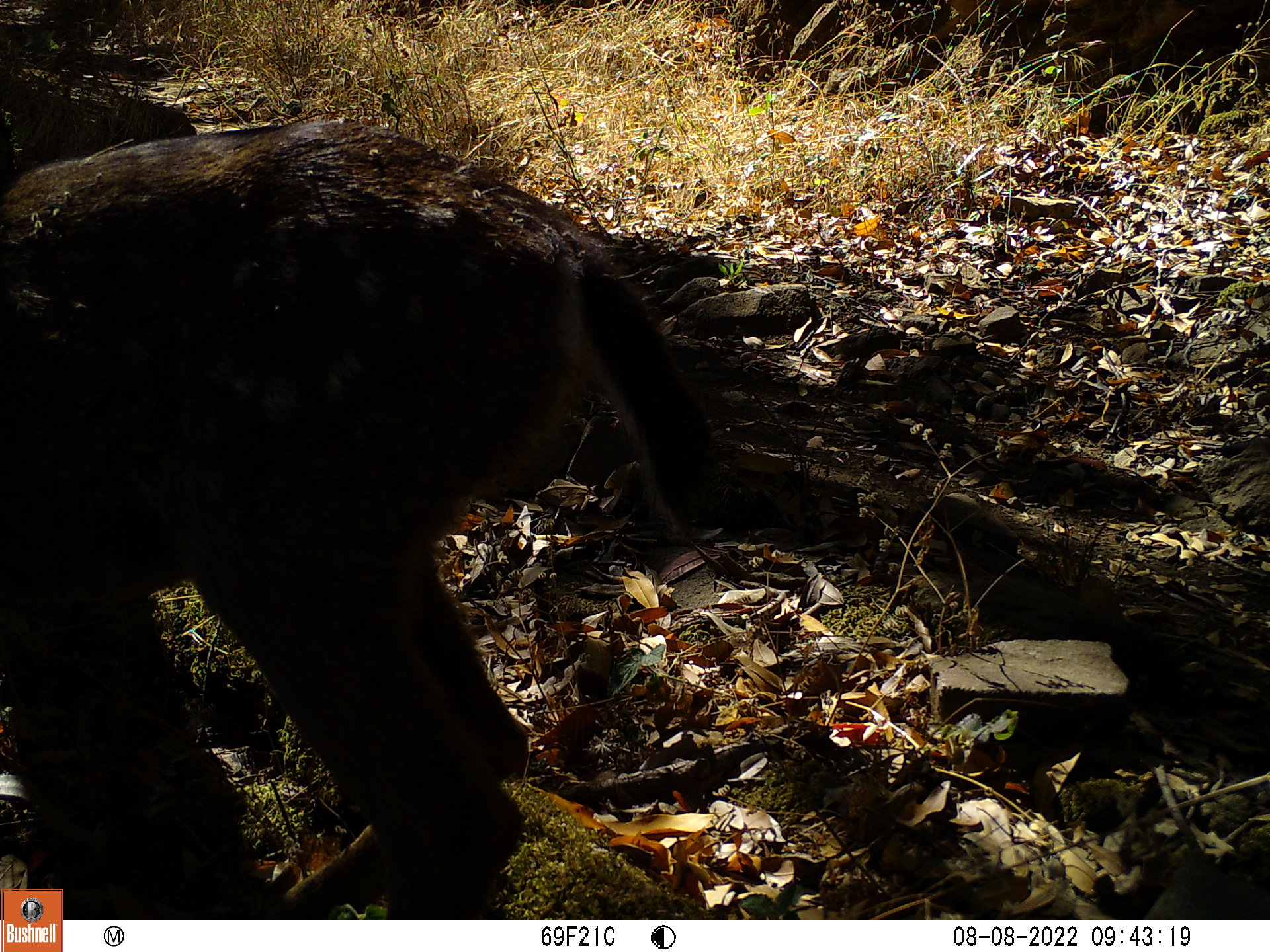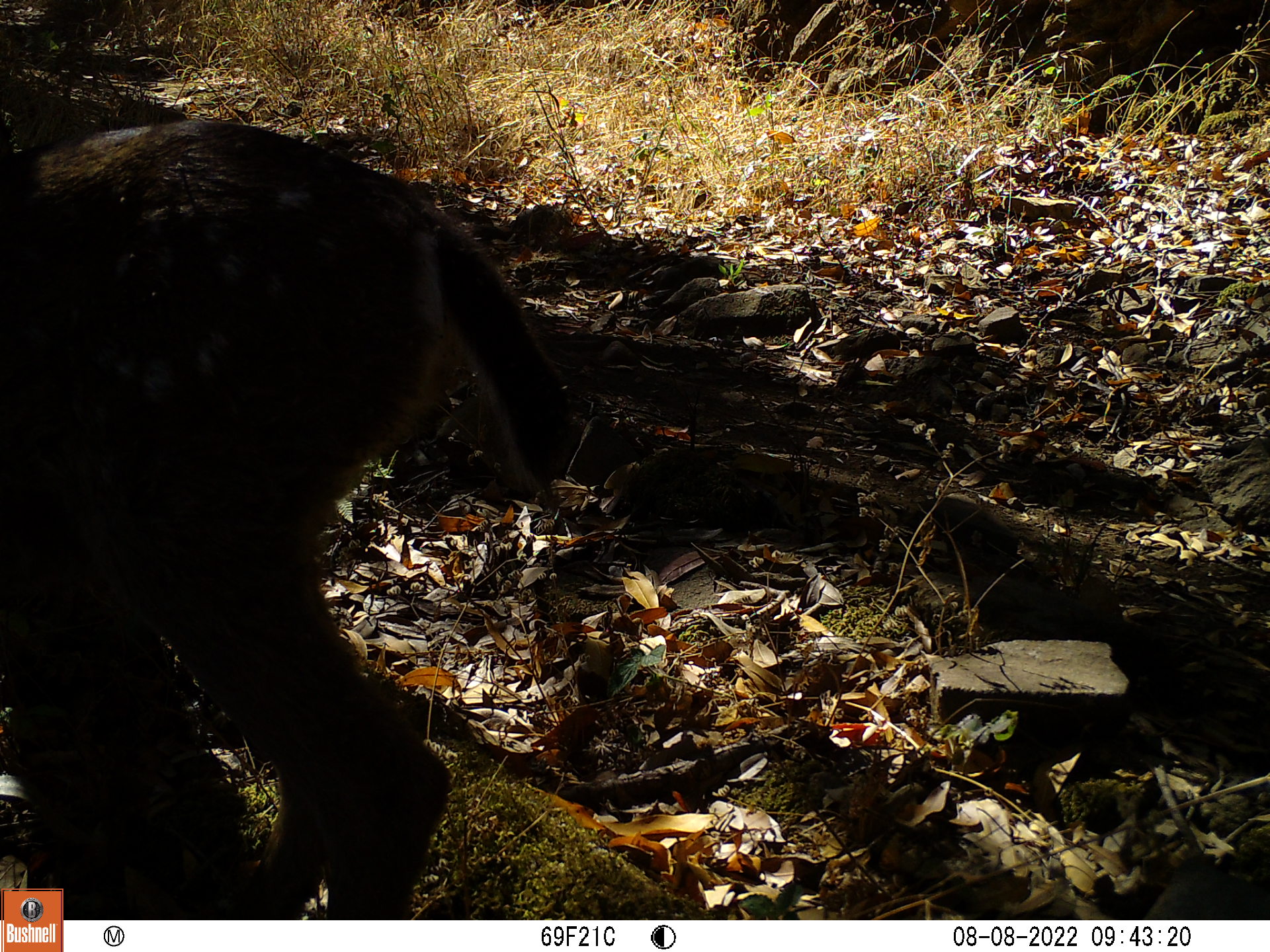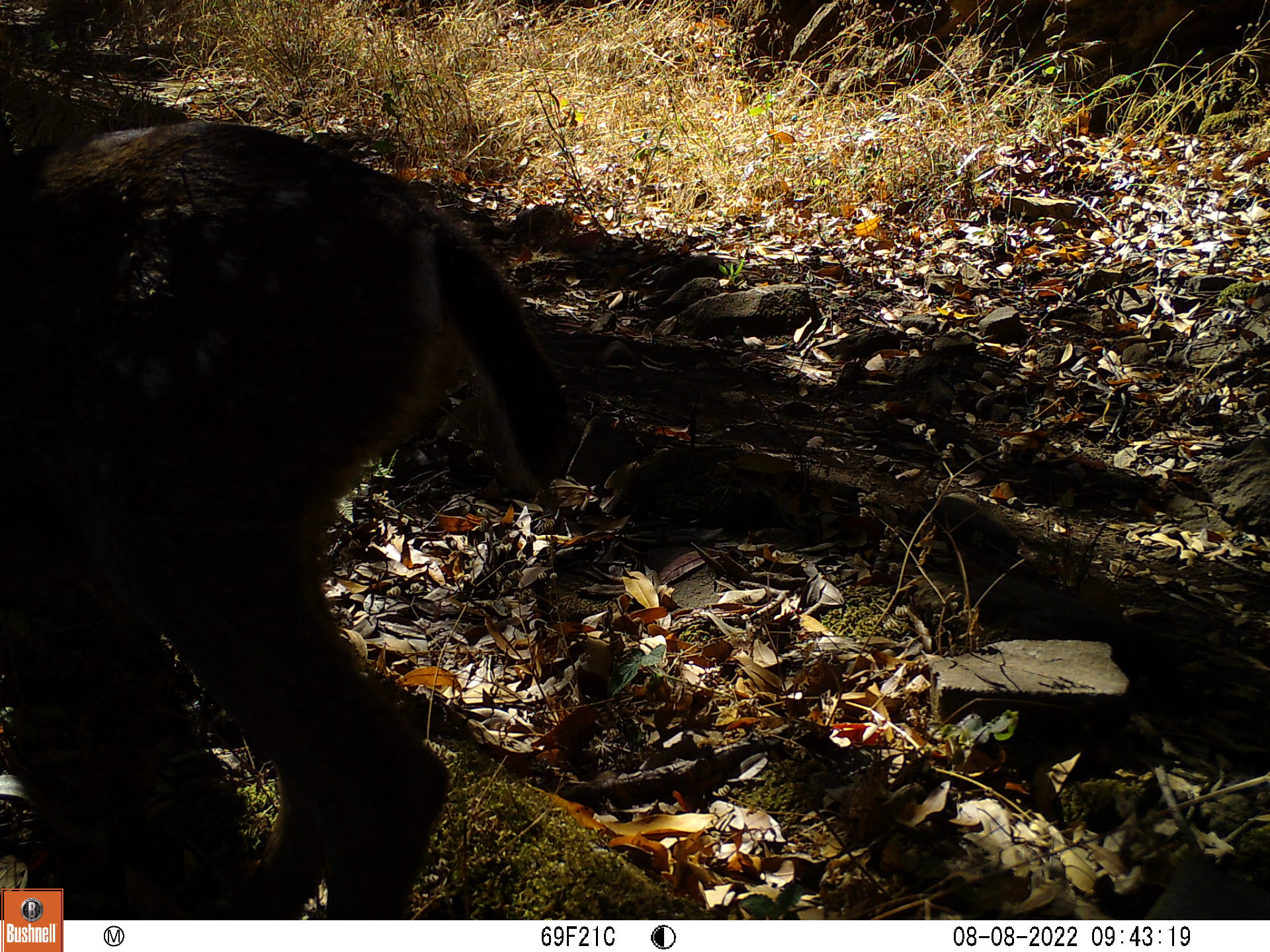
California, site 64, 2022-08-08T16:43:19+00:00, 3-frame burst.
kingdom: Animalia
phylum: Chordata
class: Mammalia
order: Artiodactyla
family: Cervidae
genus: Odocoileus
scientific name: Odocoileus hemionus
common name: mule deer